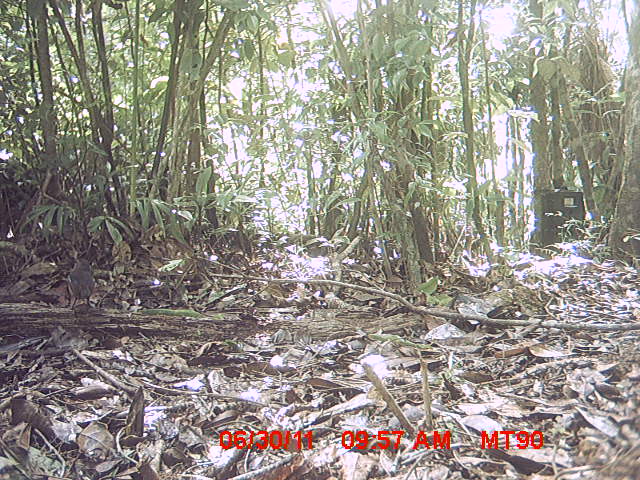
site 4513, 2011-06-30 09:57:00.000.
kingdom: Animalia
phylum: Chordata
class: Aves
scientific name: Aves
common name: bird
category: unknown bird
Unknown bird (bird) (Aves), count 1.